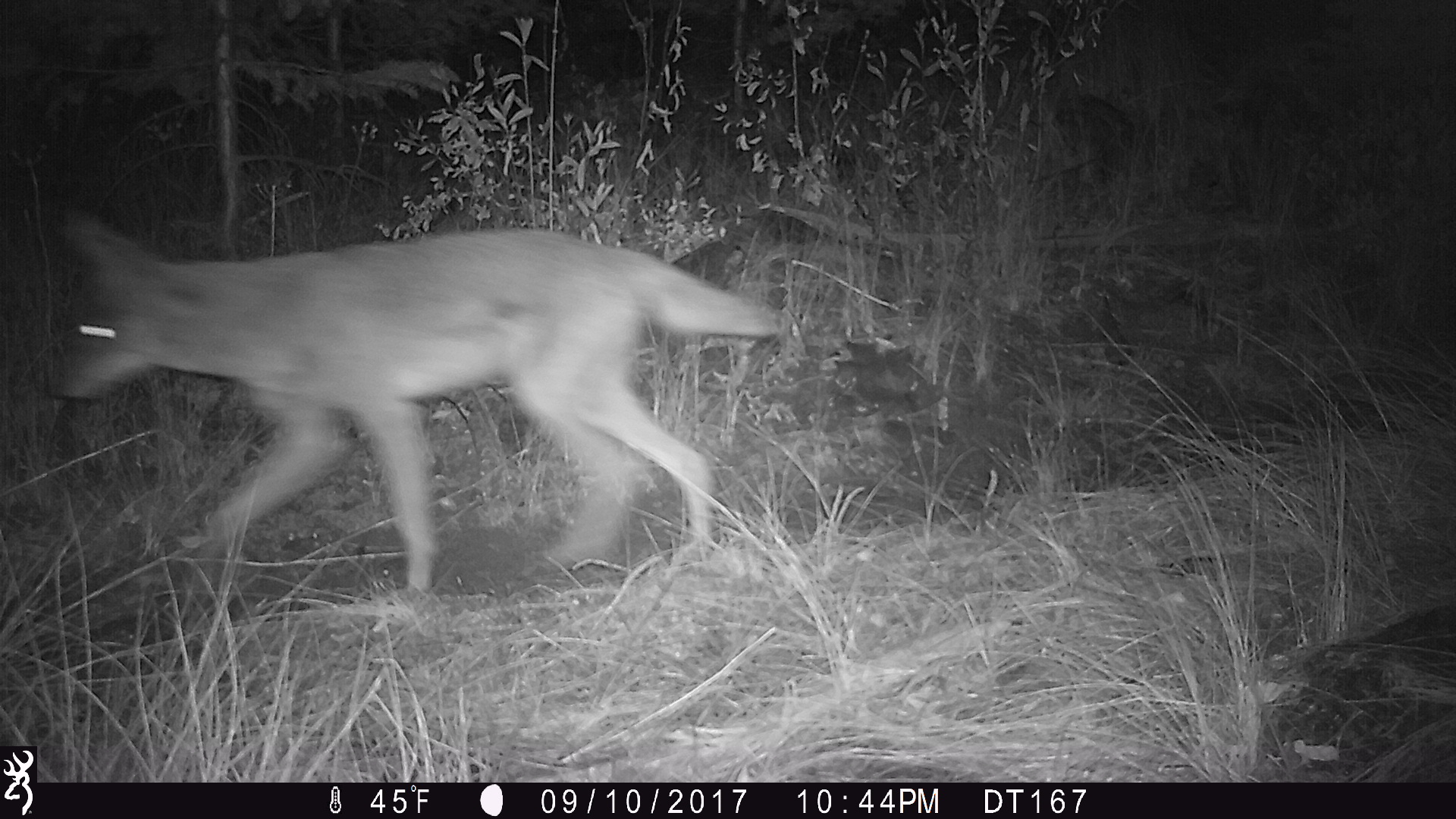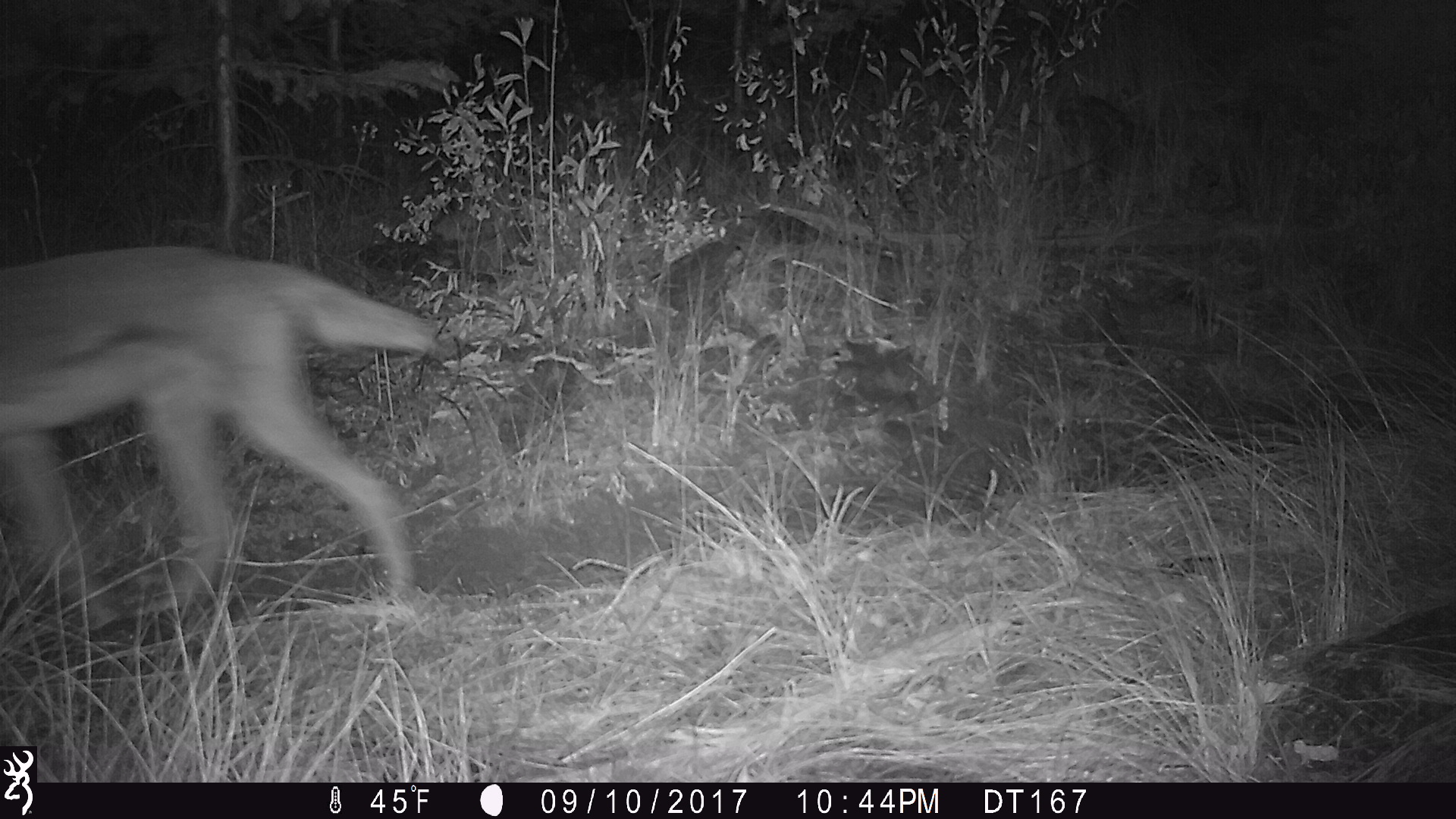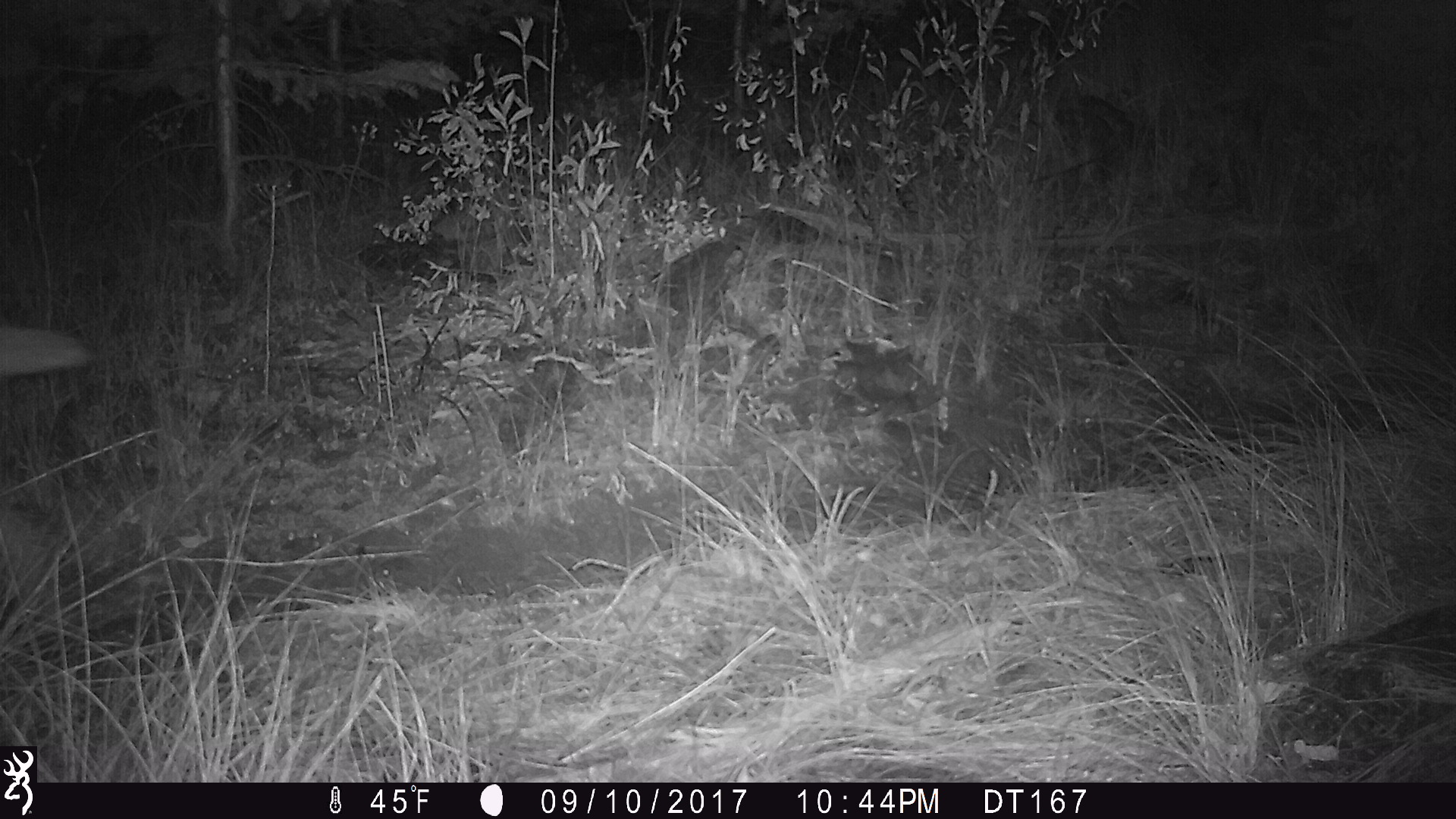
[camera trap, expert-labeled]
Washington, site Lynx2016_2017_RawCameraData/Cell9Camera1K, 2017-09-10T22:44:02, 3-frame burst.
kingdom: Animalia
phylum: Chordata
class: Mammalia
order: Carnivora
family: Canidae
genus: Canis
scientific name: Canis latrans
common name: coyote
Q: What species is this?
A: Canis latrans (coyote).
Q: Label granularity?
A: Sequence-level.